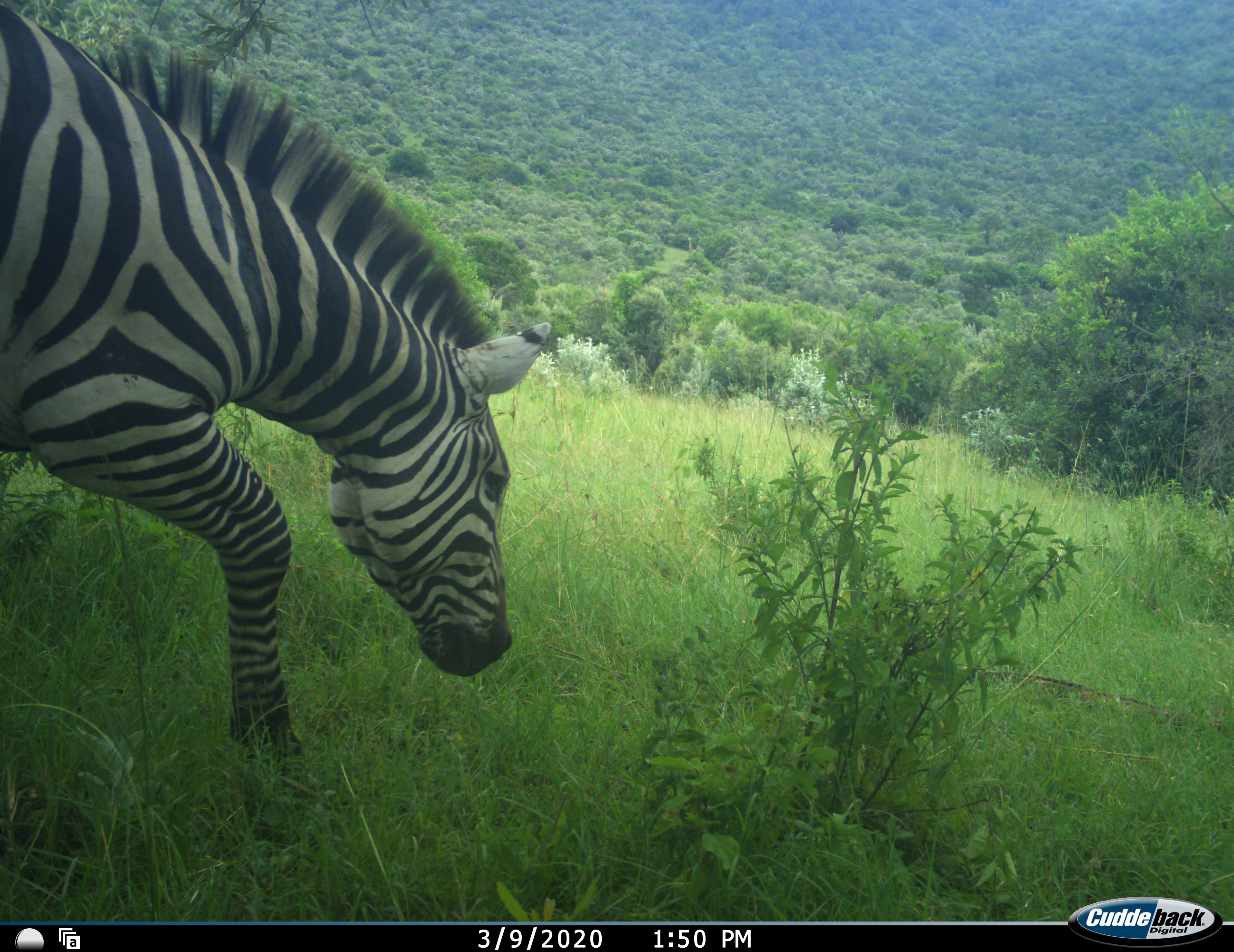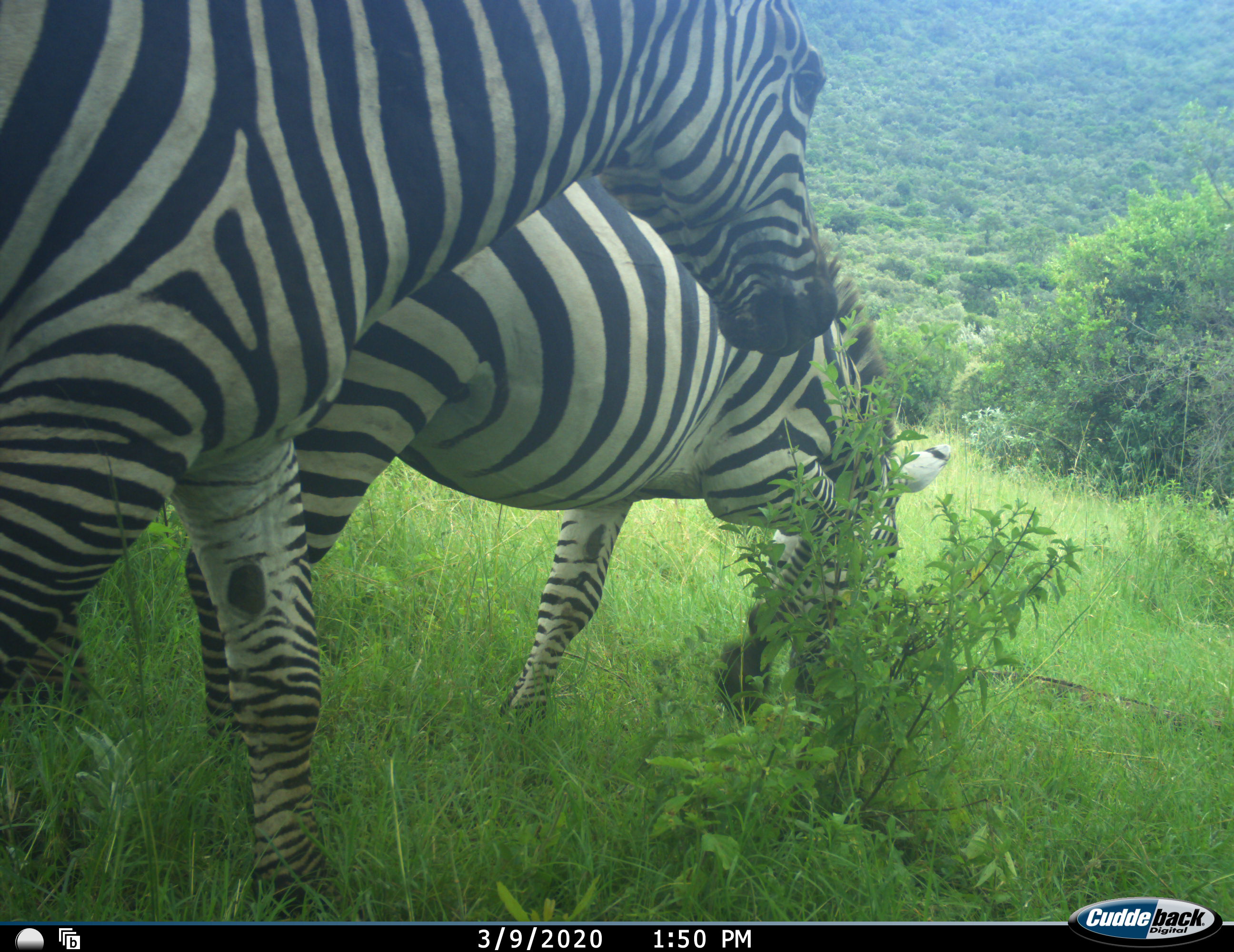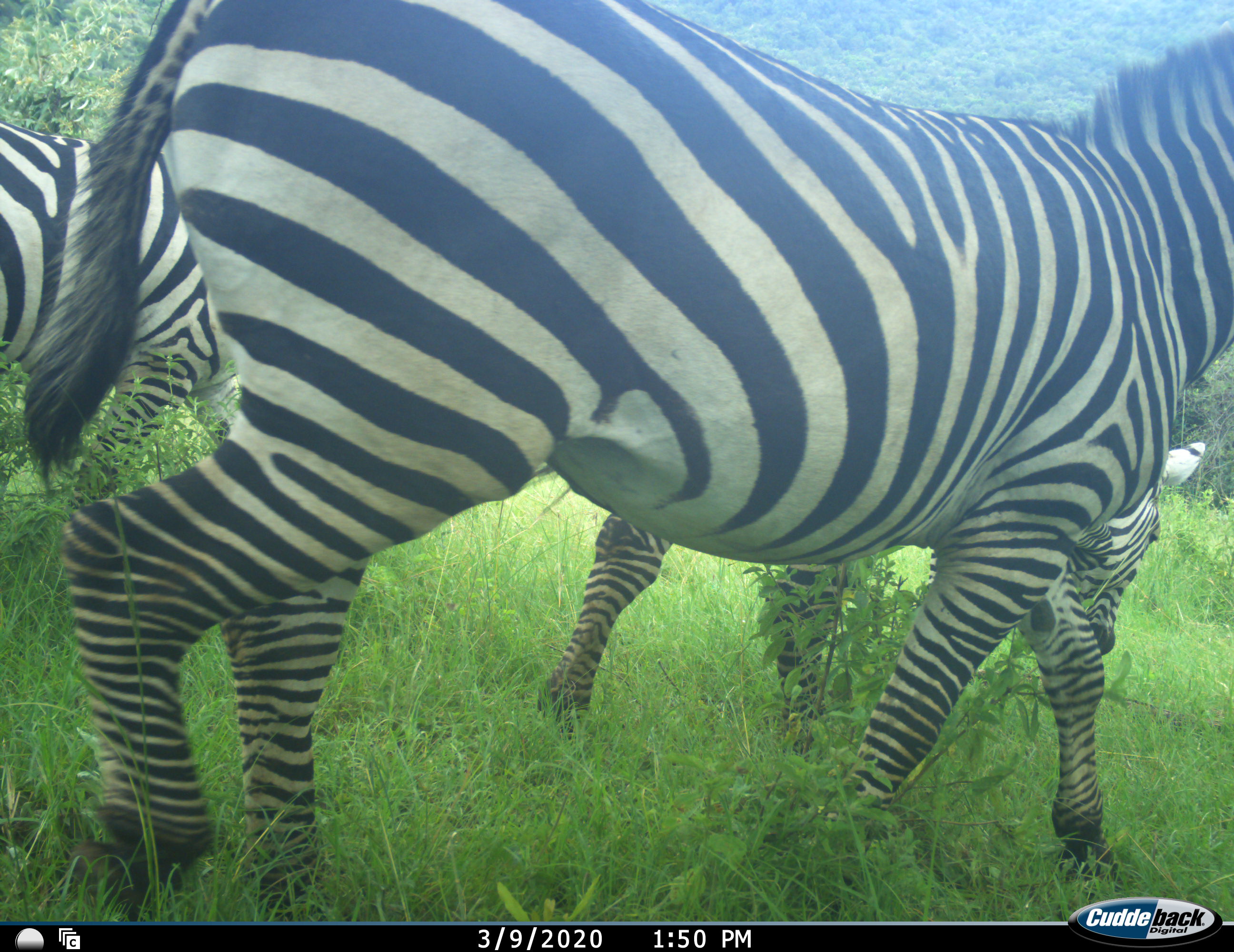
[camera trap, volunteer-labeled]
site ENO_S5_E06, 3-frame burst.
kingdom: Animalia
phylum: Chordata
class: Mammalia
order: Perissodactyla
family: Equidae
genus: Equus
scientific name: Equus quagga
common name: plains zebra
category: zebraplains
Zebraplains (plains zebra) (Equus quagga), count 3. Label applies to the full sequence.